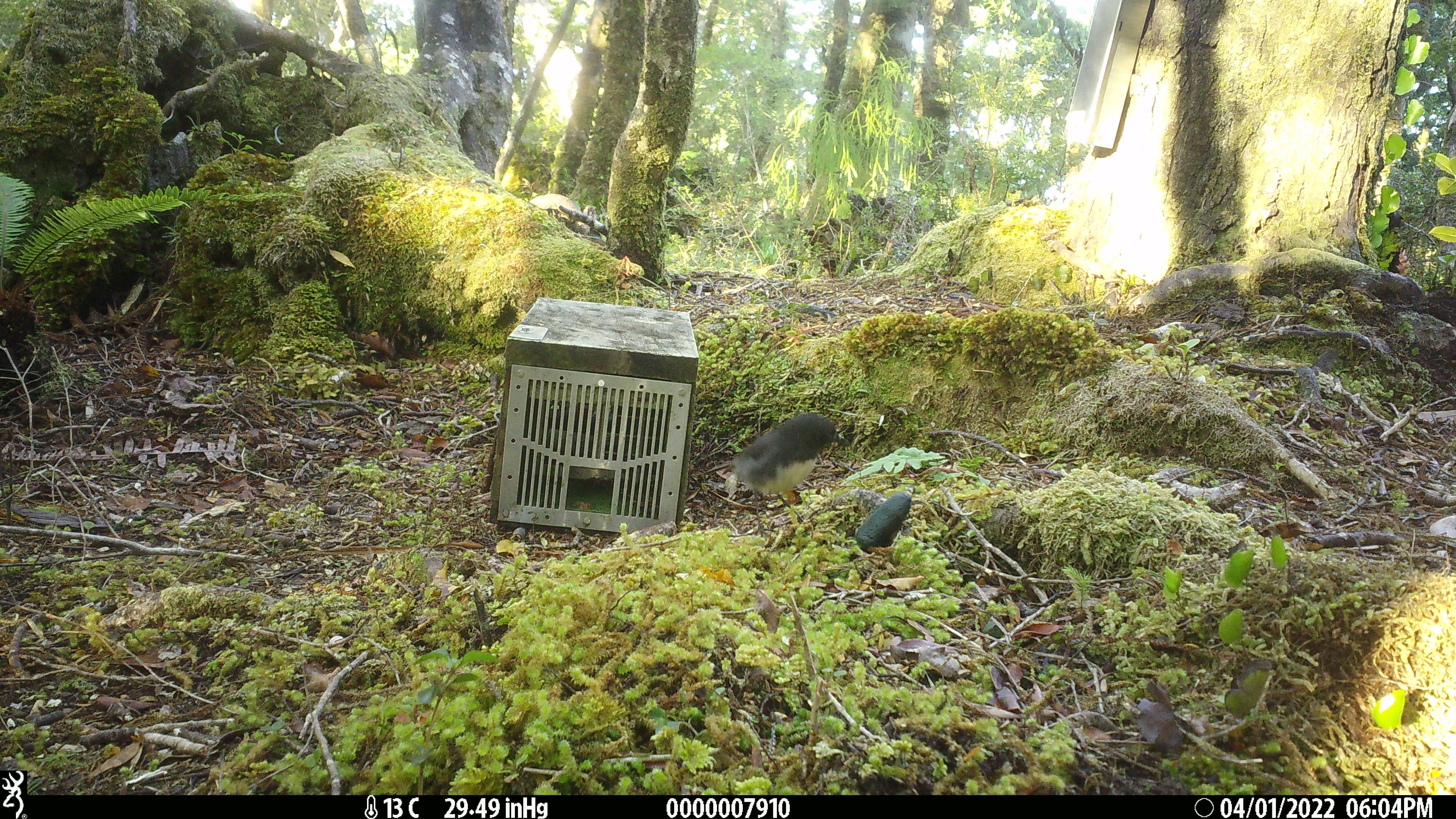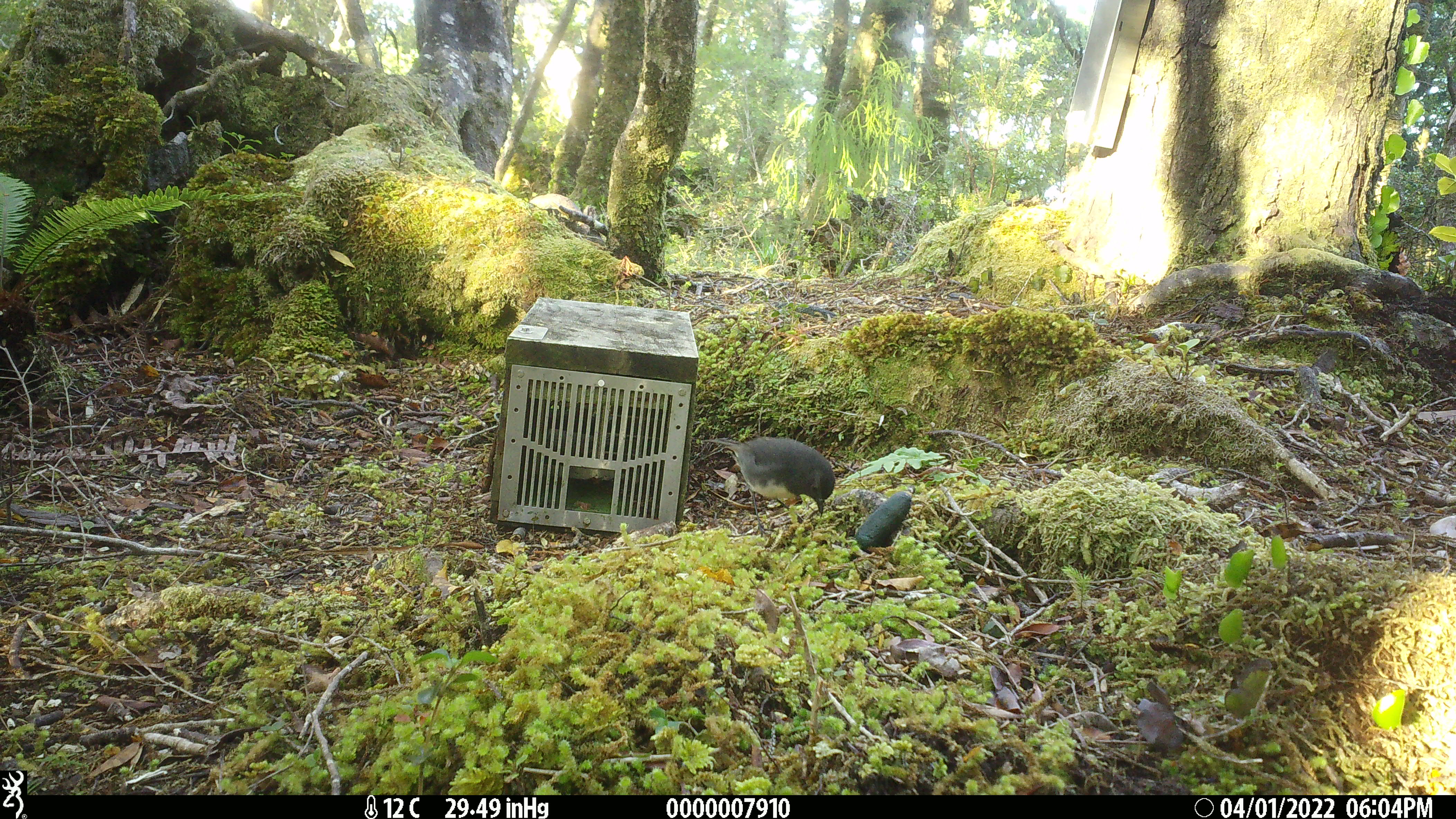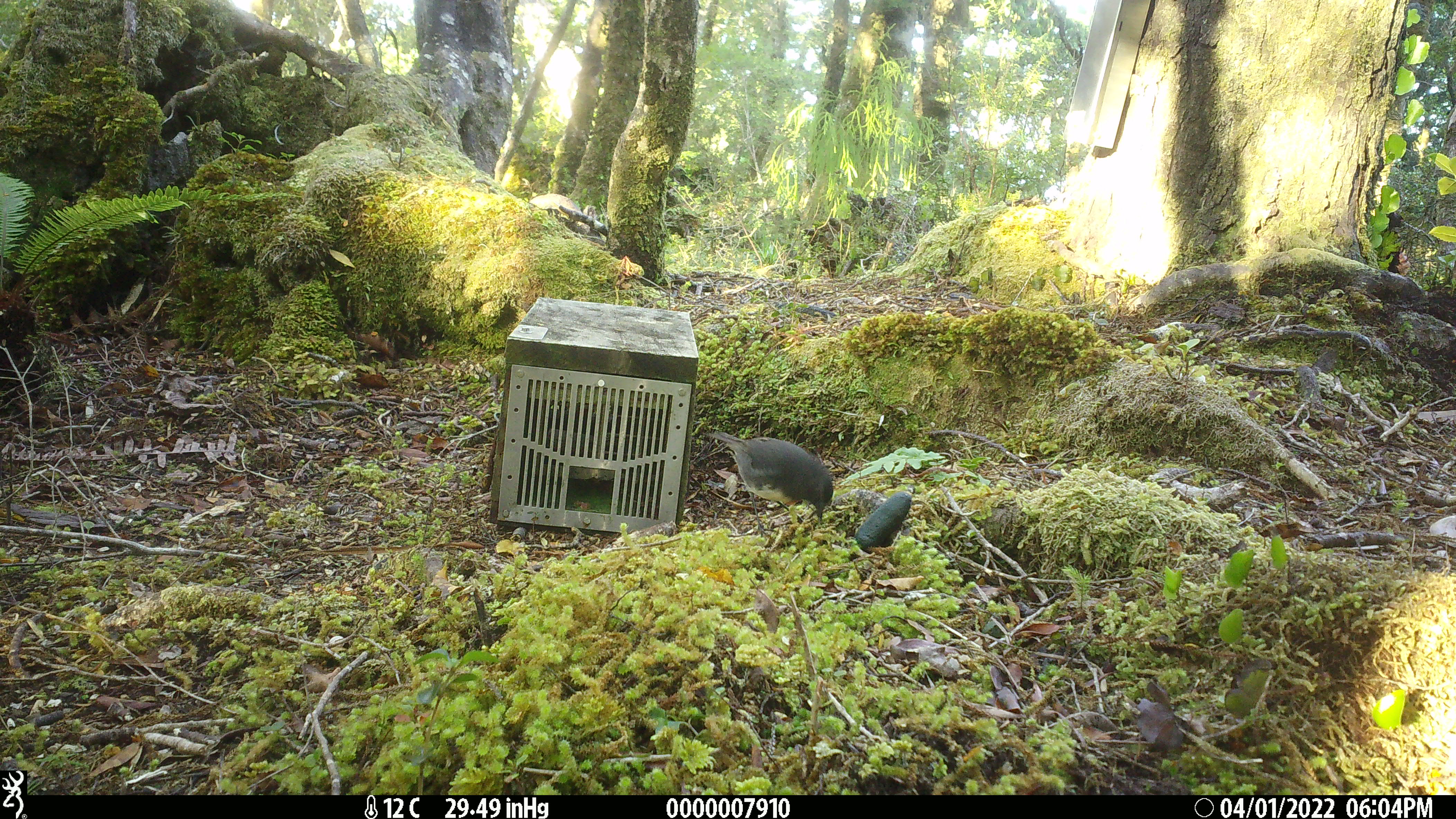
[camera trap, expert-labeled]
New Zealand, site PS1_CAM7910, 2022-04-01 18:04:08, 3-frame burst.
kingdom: Animalia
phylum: Chordata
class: Aves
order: Passeriformes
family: Petroicidae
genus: Petroica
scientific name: Petroica australis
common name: new zealand robin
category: robin